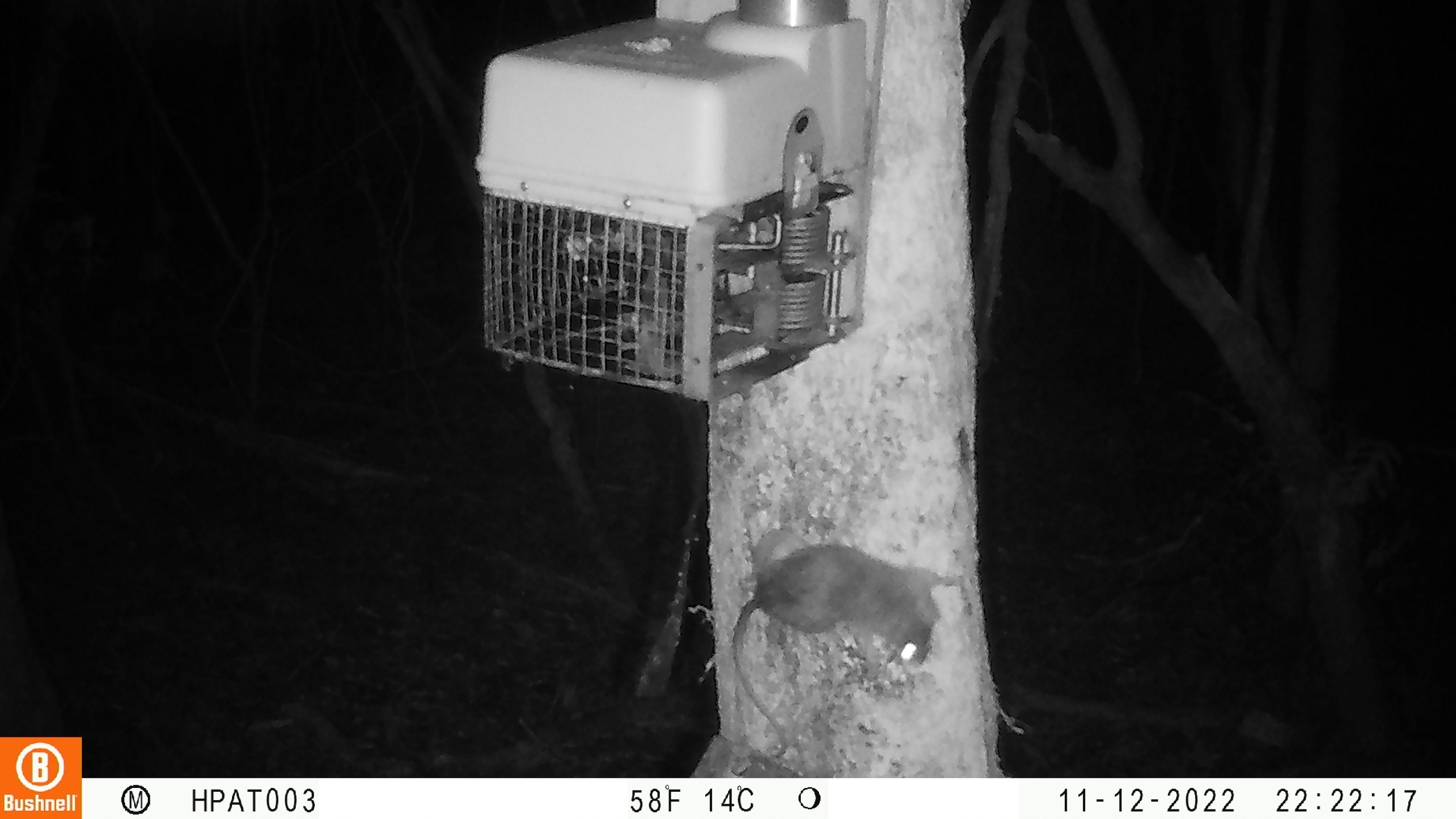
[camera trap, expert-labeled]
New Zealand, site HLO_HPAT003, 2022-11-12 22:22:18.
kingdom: Animalia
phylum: Chordata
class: Mammalia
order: Rodentia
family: Muridae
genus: Rattus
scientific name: Rattus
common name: rat